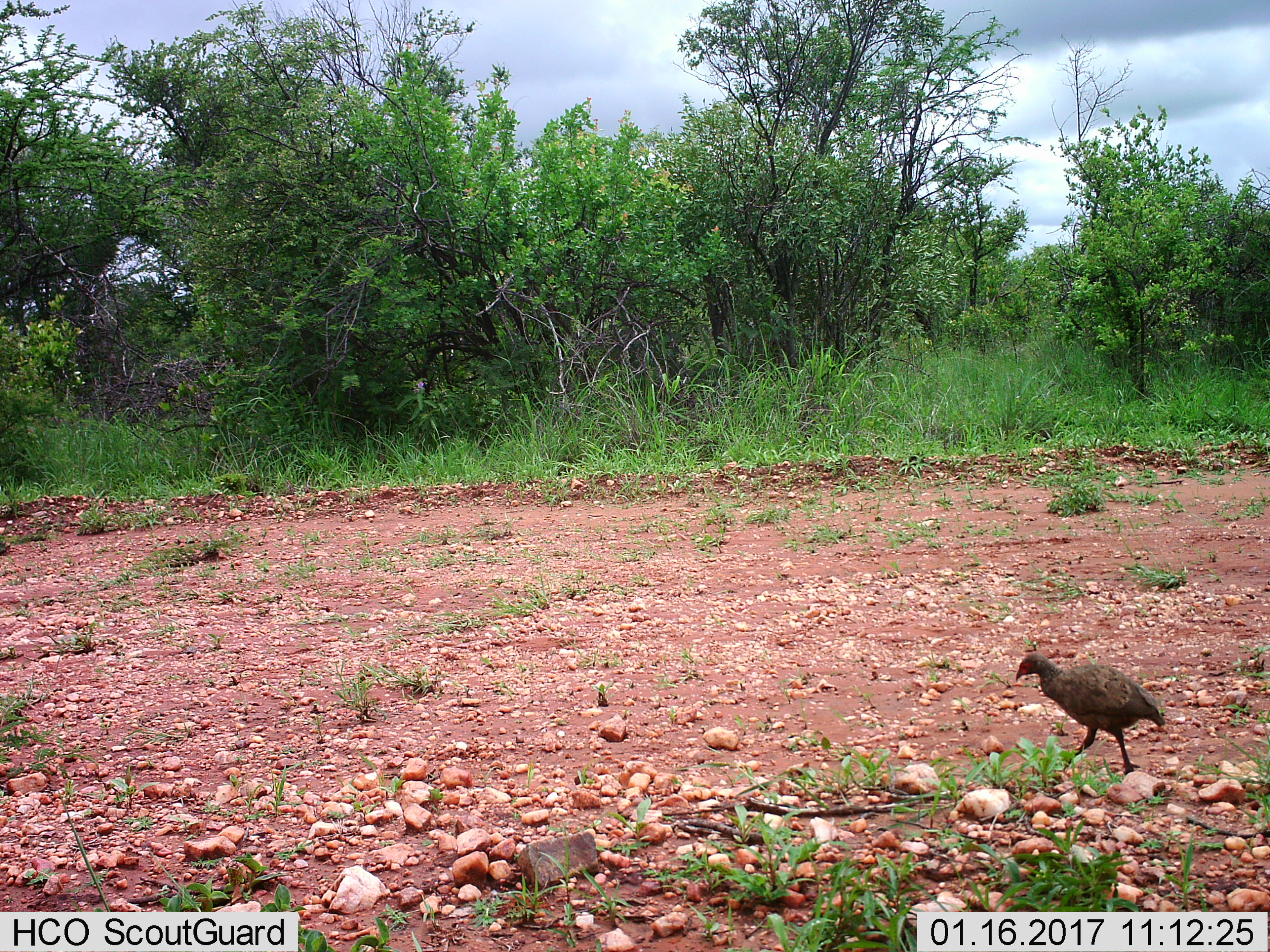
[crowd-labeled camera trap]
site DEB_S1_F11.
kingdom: Animalia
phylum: Chordata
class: Aves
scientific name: Aves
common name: bird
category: birdother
Birdother (bird) (Aves), count 1. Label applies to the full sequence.